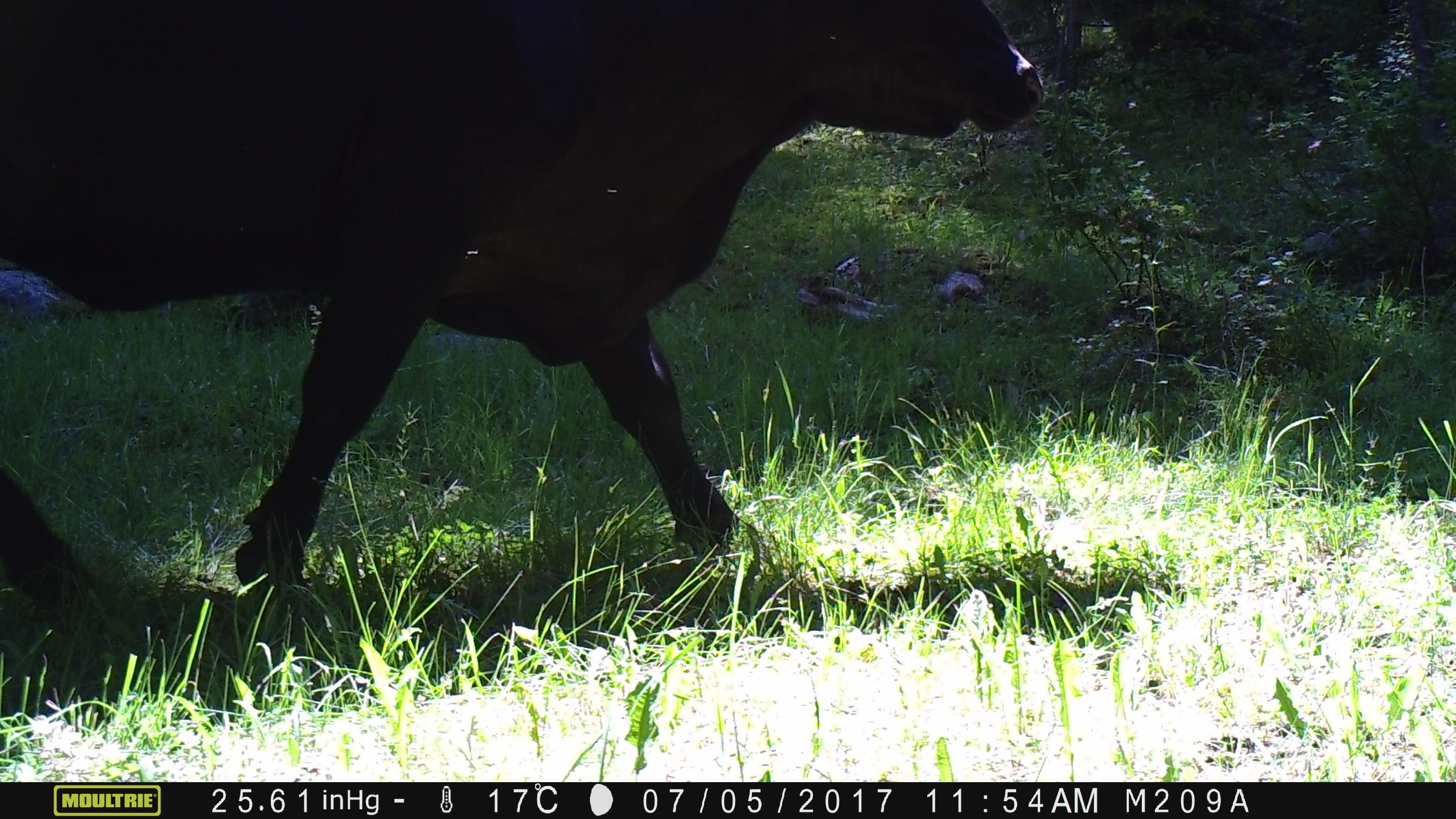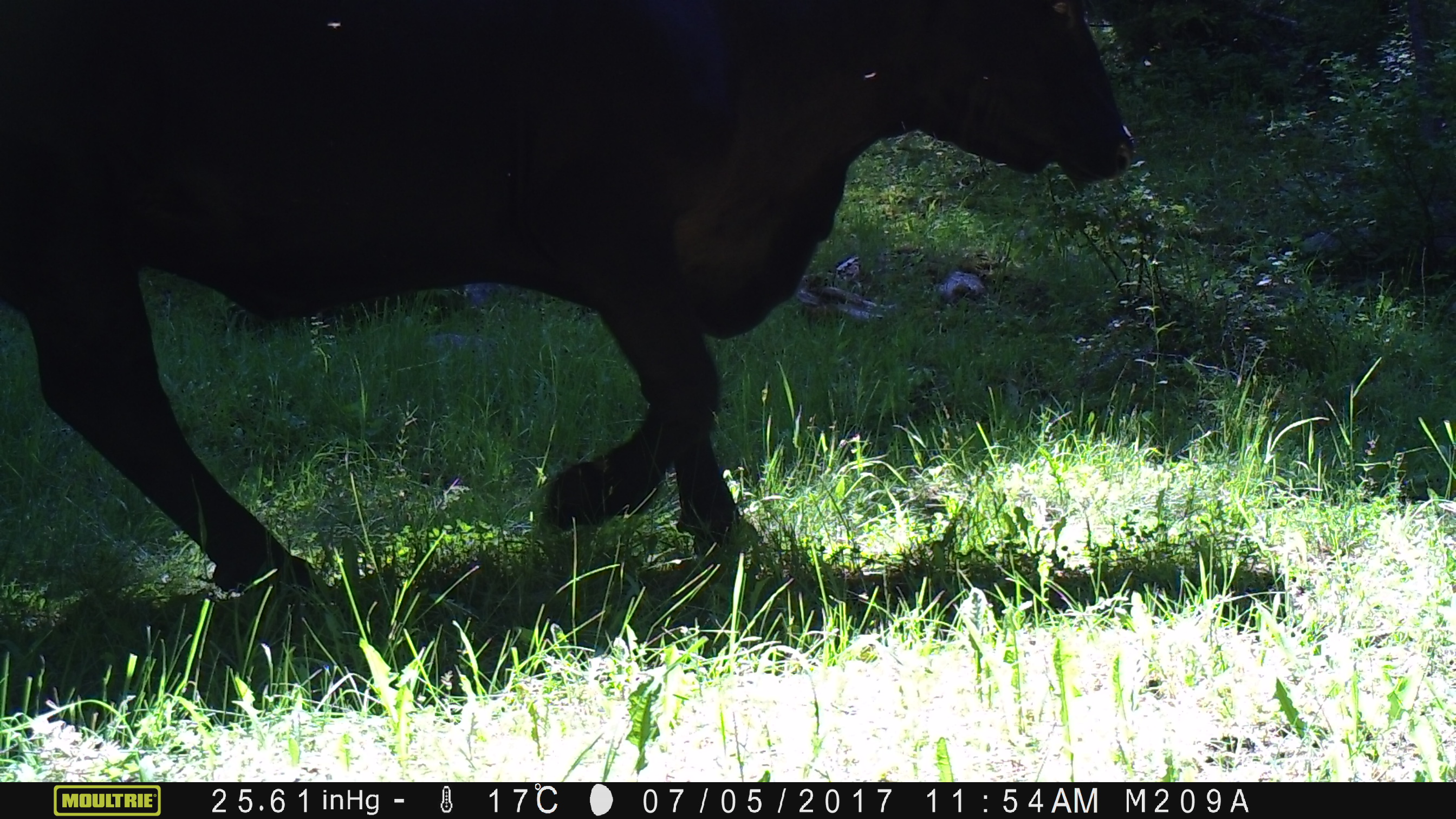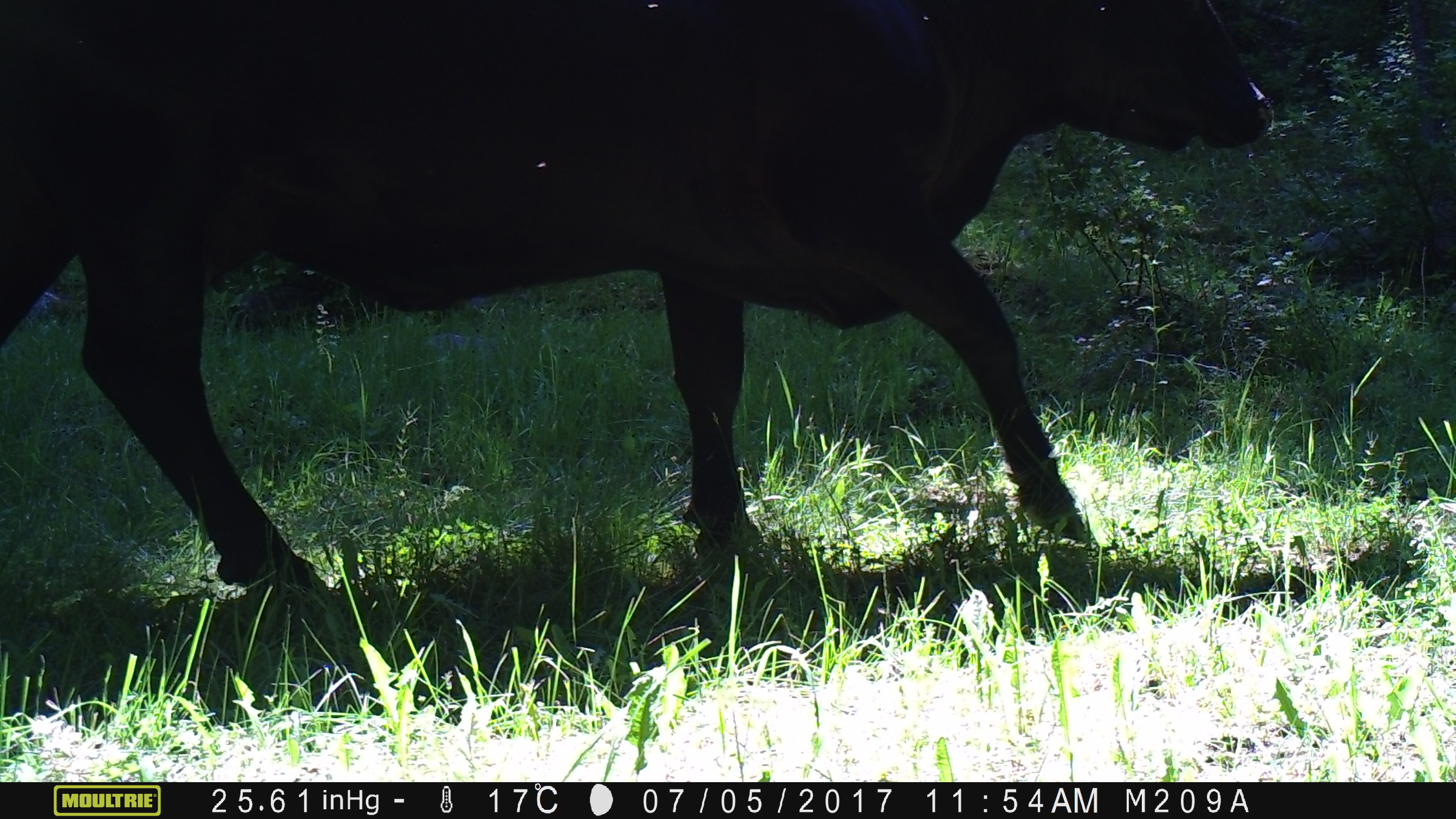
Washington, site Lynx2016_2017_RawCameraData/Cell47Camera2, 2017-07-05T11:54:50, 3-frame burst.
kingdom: Animalia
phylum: Chordata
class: Mammalia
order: Artiodactyla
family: Bovidae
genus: Bos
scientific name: Bos taurus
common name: domestic cattle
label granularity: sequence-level